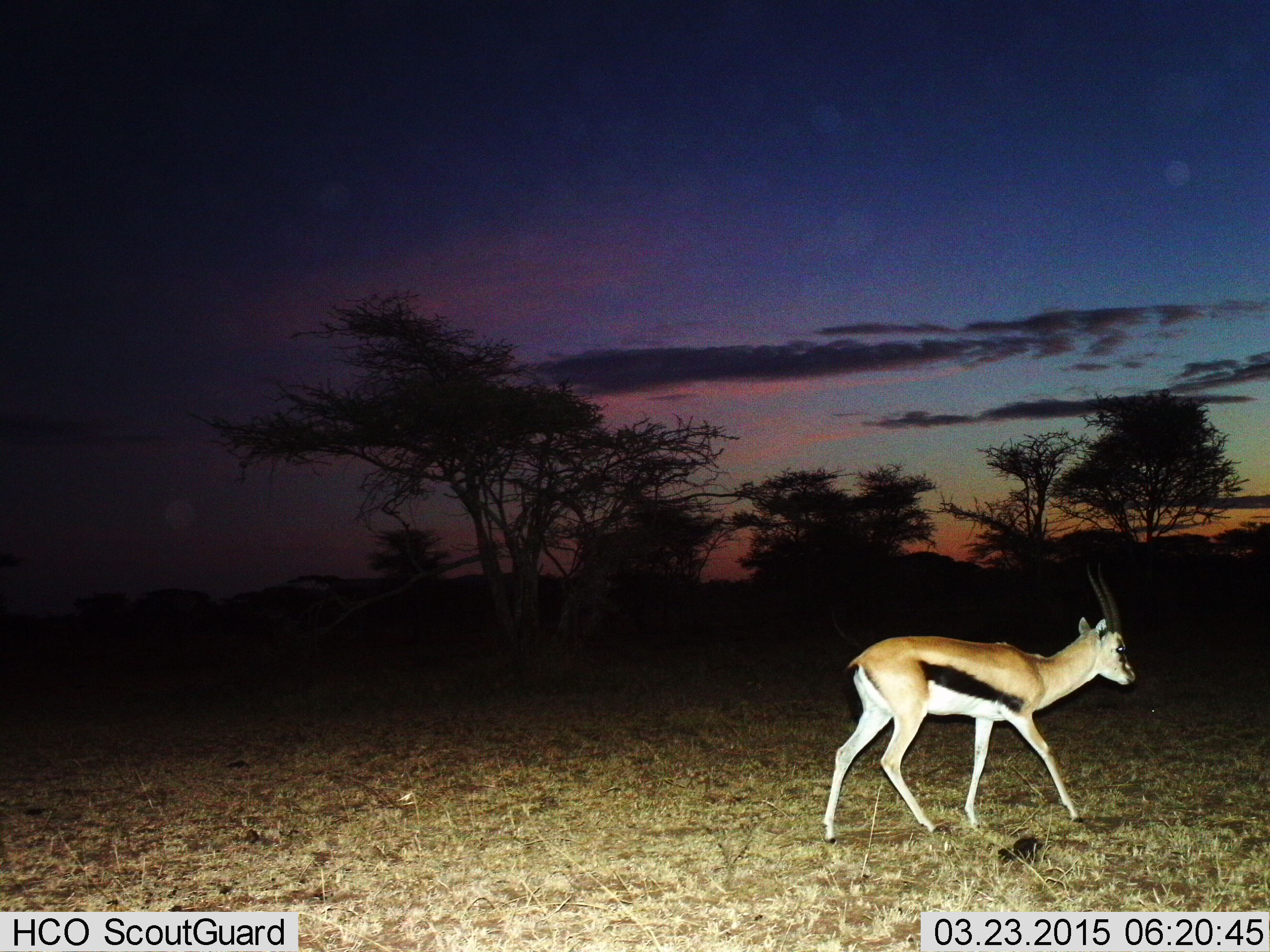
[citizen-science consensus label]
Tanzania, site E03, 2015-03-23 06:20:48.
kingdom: Animalia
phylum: Chordata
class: Mammalia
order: Artiodactyla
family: Bovidae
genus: Eudorcas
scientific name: Eudorcas thomsonii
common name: thomson's gazelle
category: gazellethomsons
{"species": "gazellethomsons (thomson's gazelle) (Eudorcas thomsonii)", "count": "1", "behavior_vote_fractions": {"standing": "0%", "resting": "0%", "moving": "100%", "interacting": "0%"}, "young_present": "0%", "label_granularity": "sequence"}